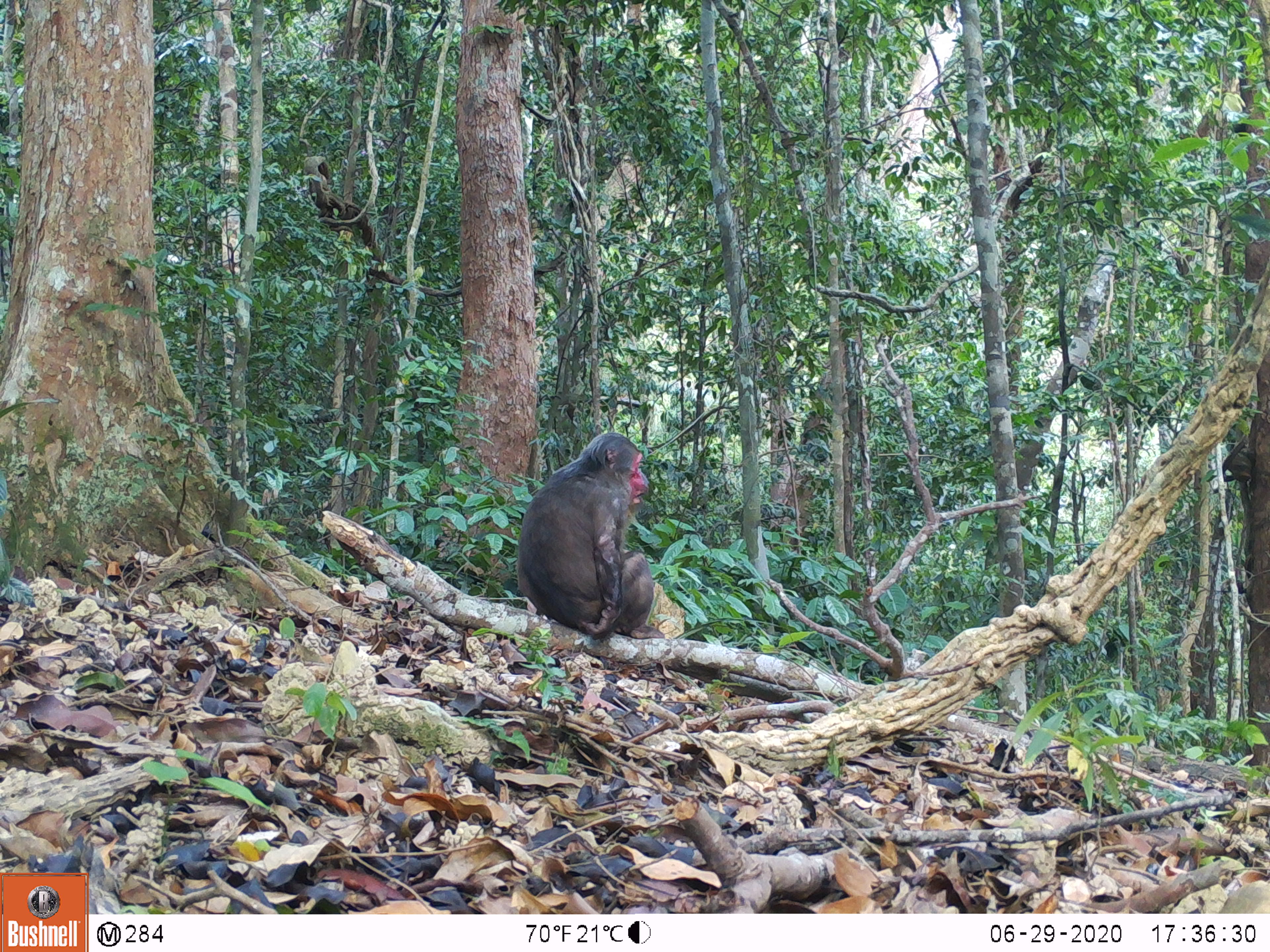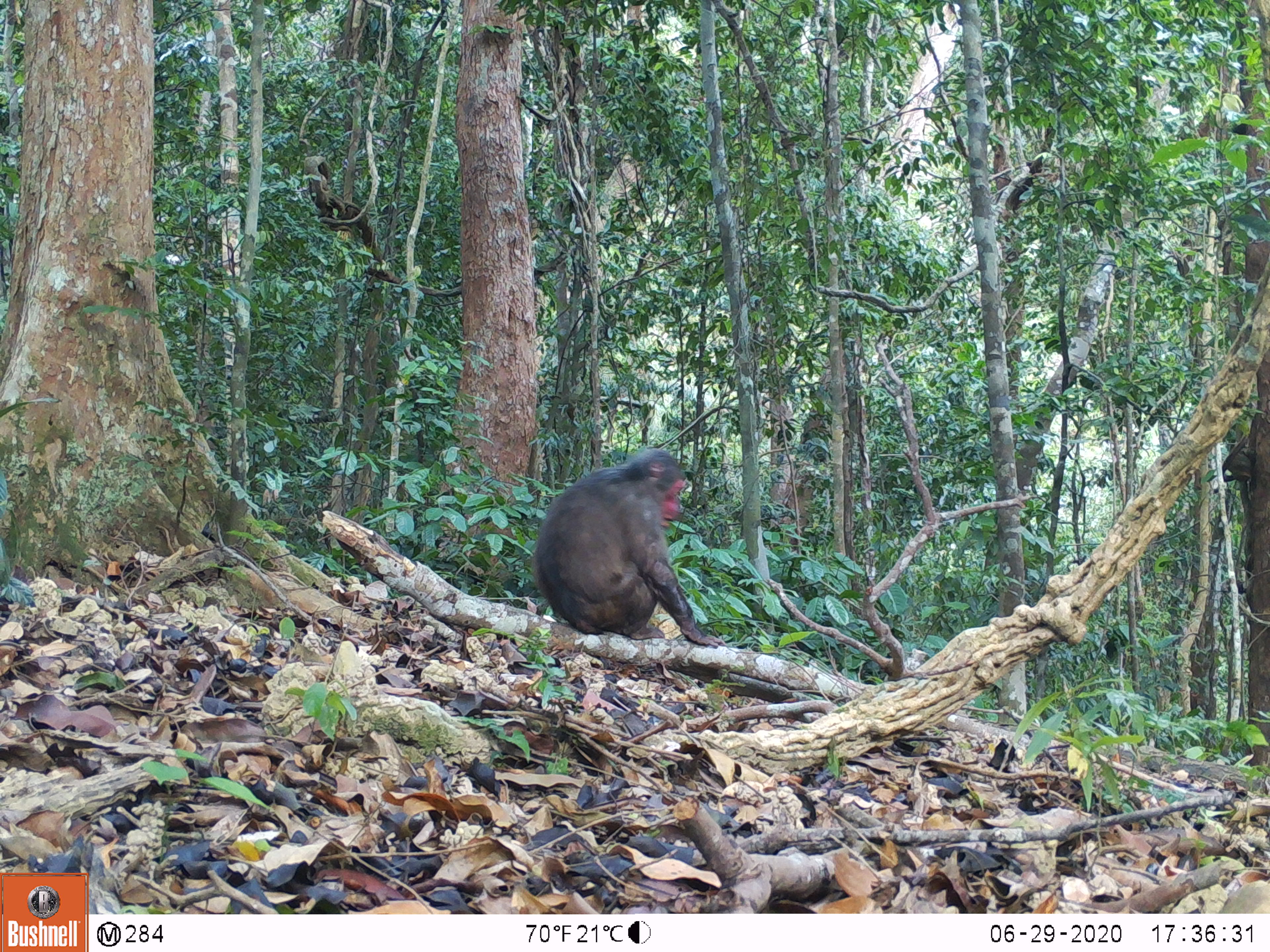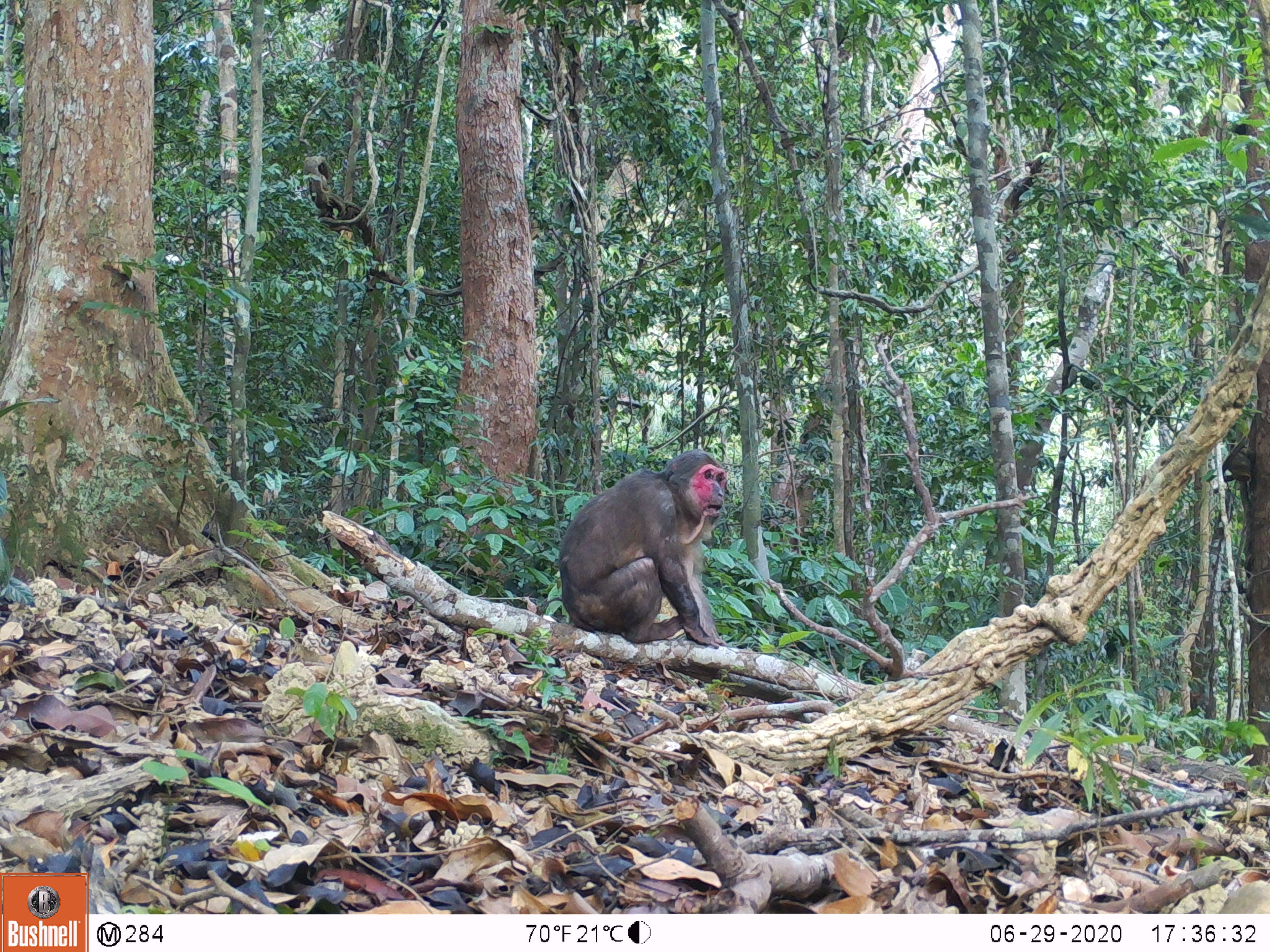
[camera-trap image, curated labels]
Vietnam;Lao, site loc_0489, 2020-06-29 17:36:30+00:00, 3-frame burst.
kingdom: Animalia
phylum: Chordata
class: Mammalia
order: Primates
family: Cercopithecidae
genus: Macaca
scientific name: Macaca arctoides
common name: stump-tailed macaque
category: stump tailed macaque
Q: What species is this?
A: Stump tailed macaque (stump-tailed macaque) (Macaca arctoides).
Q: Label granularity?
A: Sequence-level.